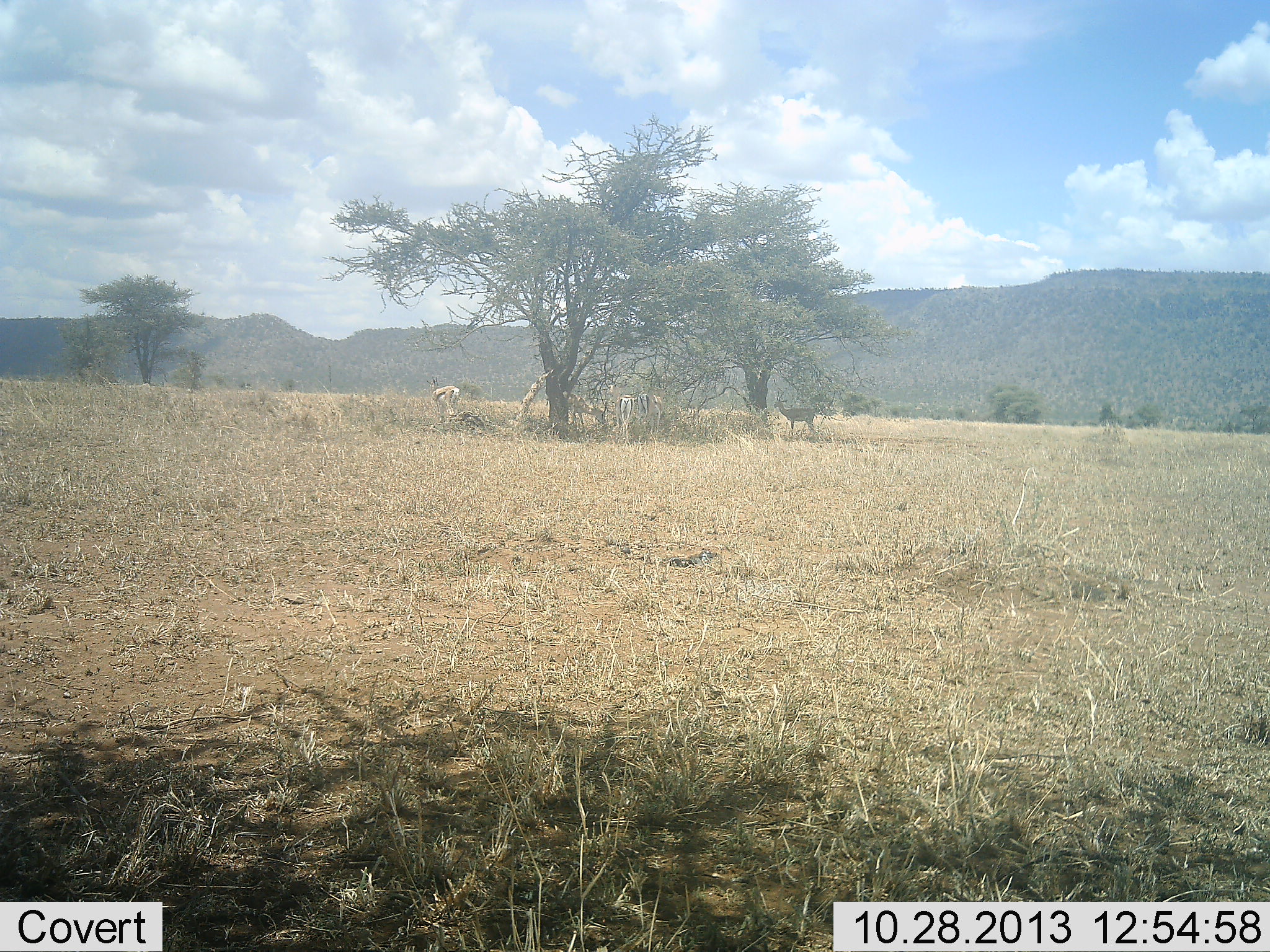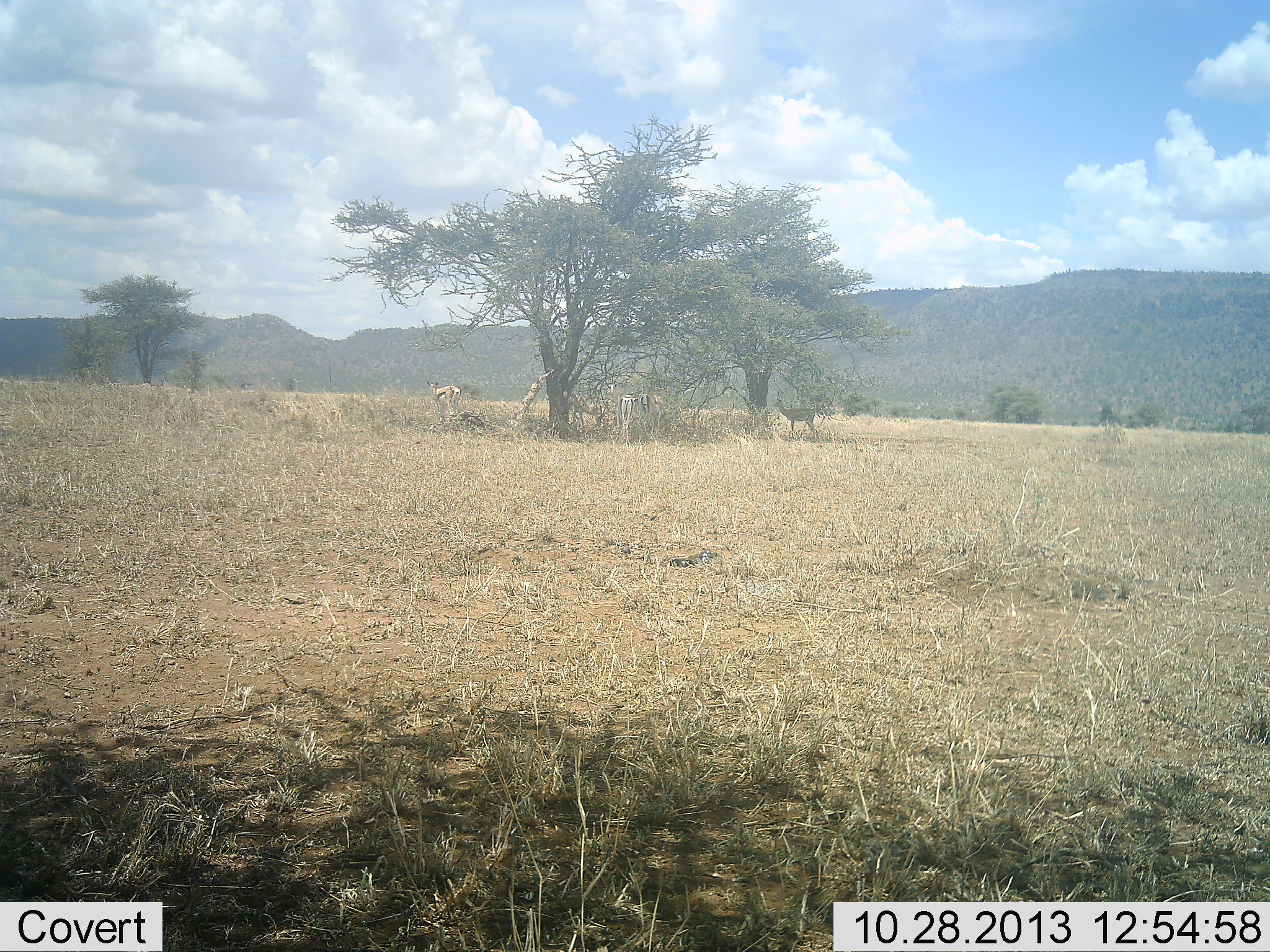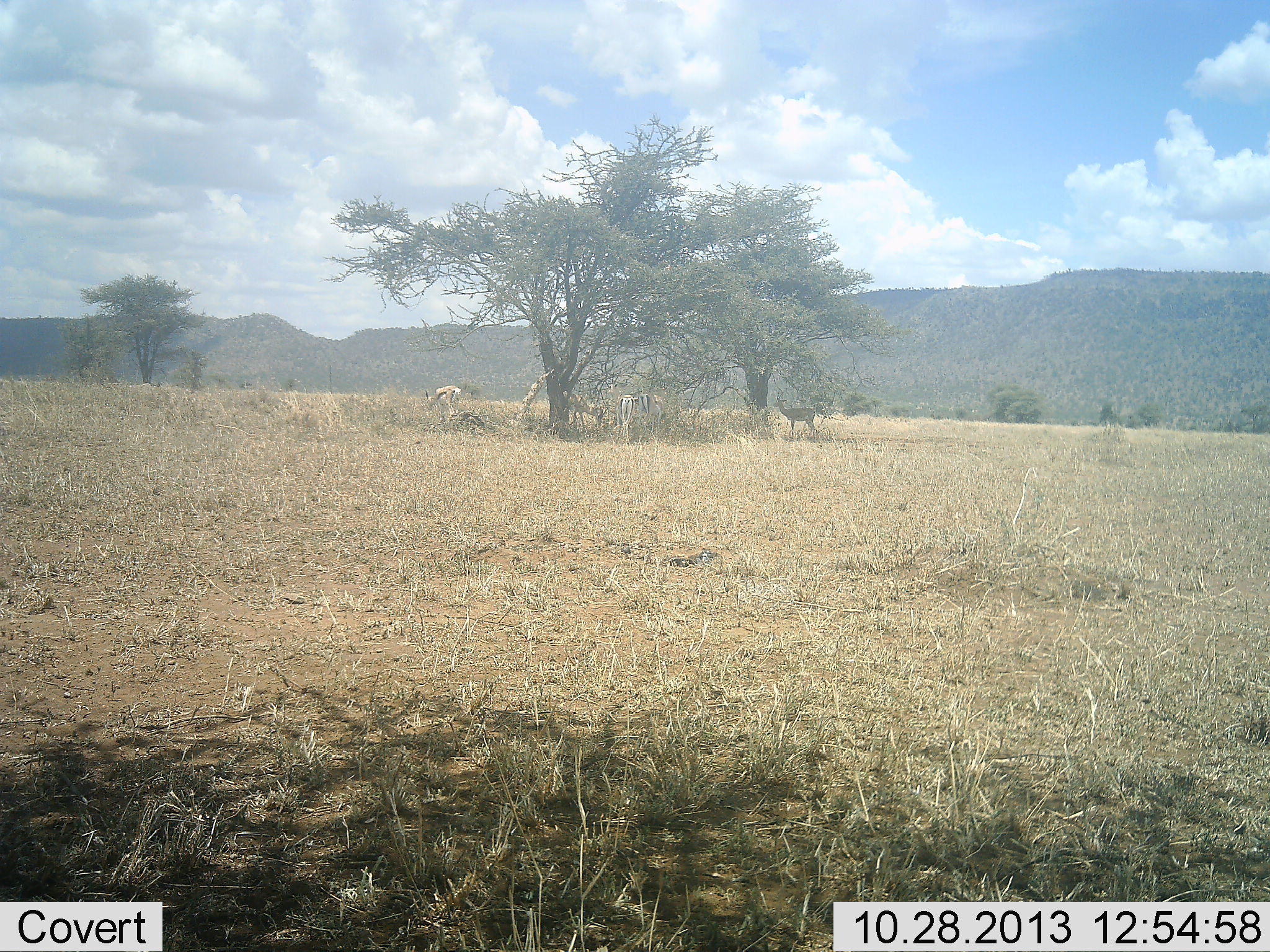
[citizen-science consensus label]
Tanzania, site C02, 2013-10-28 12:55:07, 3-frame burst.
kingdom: Animalia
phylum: Chordata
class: Mammalia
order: Artiodactyla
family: Bovidae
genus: Eudorcas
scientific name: Eudorcas thomsonii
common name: thomson's gazelle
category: gazellethomsons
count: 3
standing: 90%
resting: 10%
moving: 0%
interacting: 0%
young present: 0%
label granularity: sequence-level